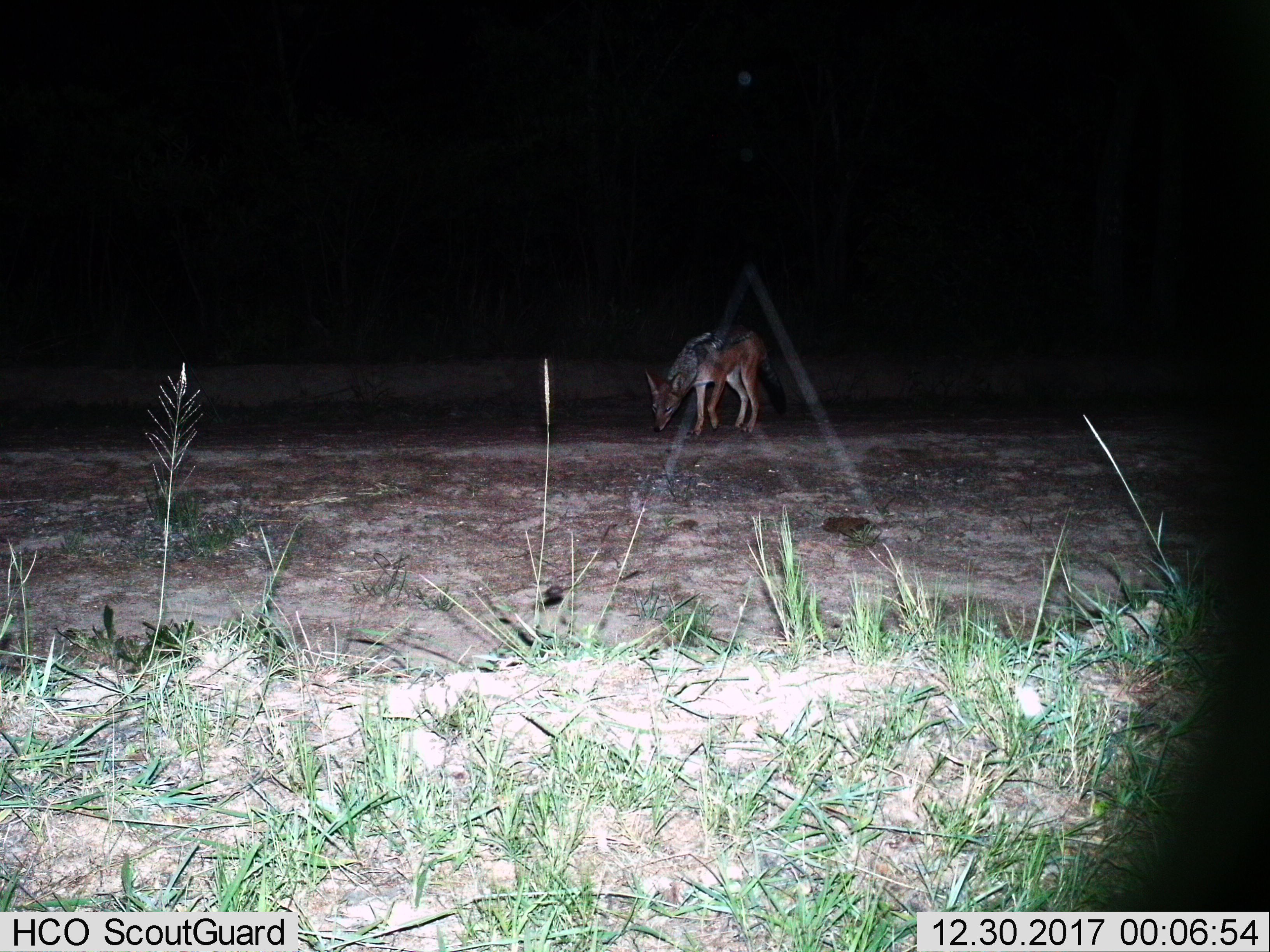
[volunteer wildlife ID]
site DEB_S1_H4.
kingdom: Animalia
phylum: Chordata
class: Mammalia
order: Carnivora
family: Canidae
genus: Lupulella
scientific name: Lupulella mesomelas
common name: black-backed jackal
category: jackalblackbacked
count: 1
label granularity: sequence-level